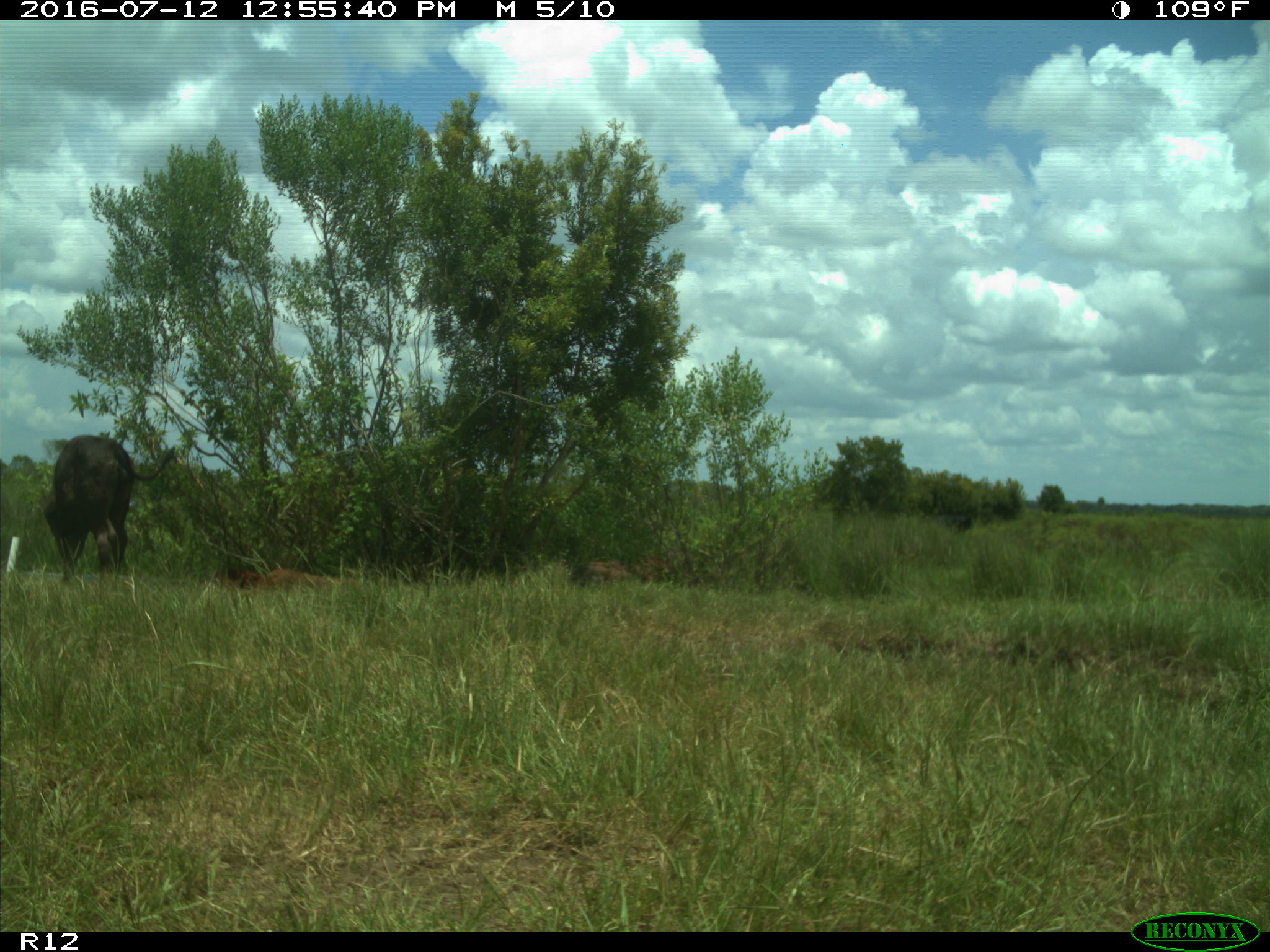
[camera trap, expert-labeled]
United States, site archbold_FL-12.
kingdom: Animalia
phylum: Chordata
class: Mammalia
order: Artiodactyla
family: Bovidae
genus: Bos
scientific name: Bos taurus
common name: domestic cow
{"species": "Bos taurus (domestic cow)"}